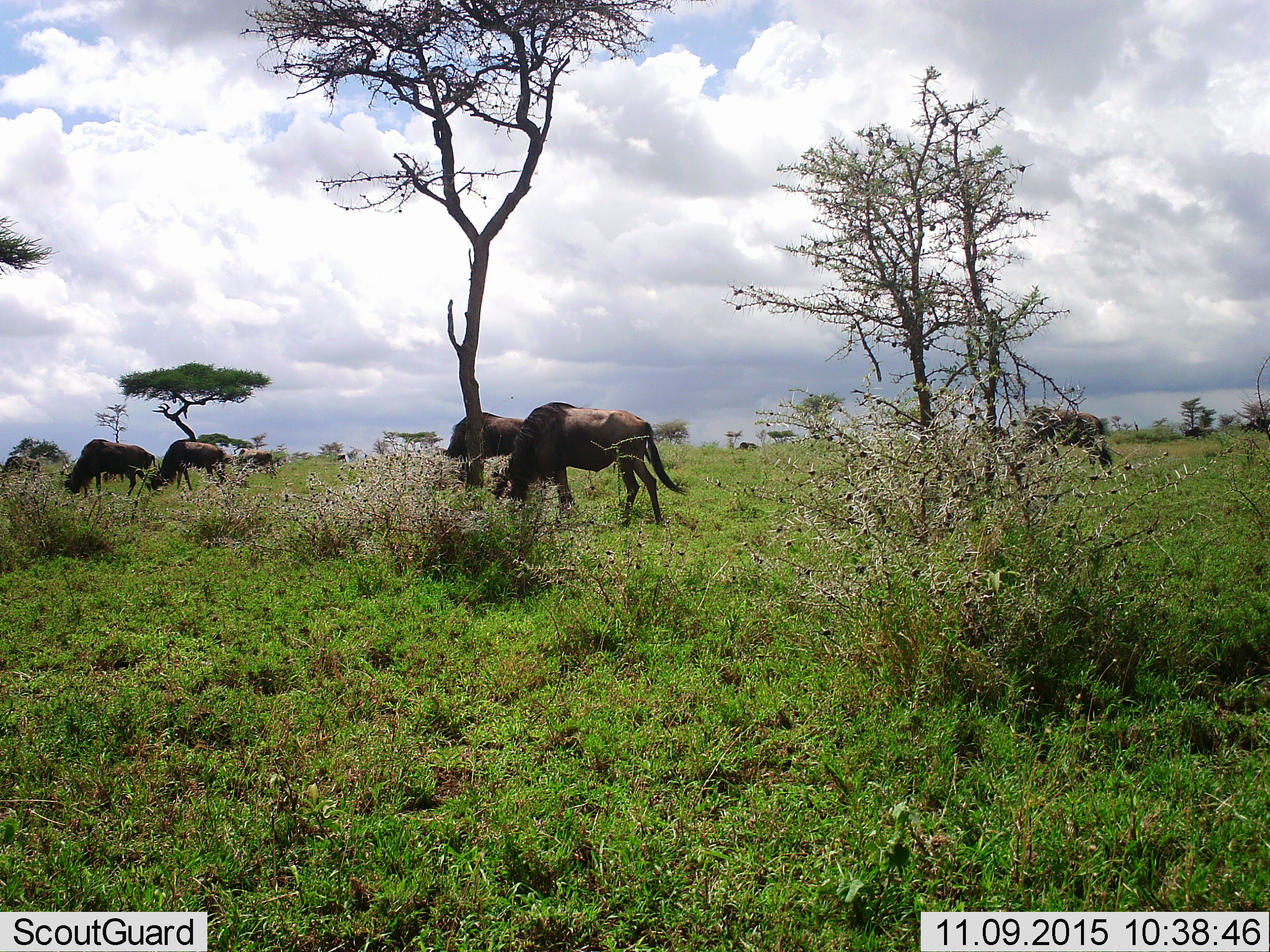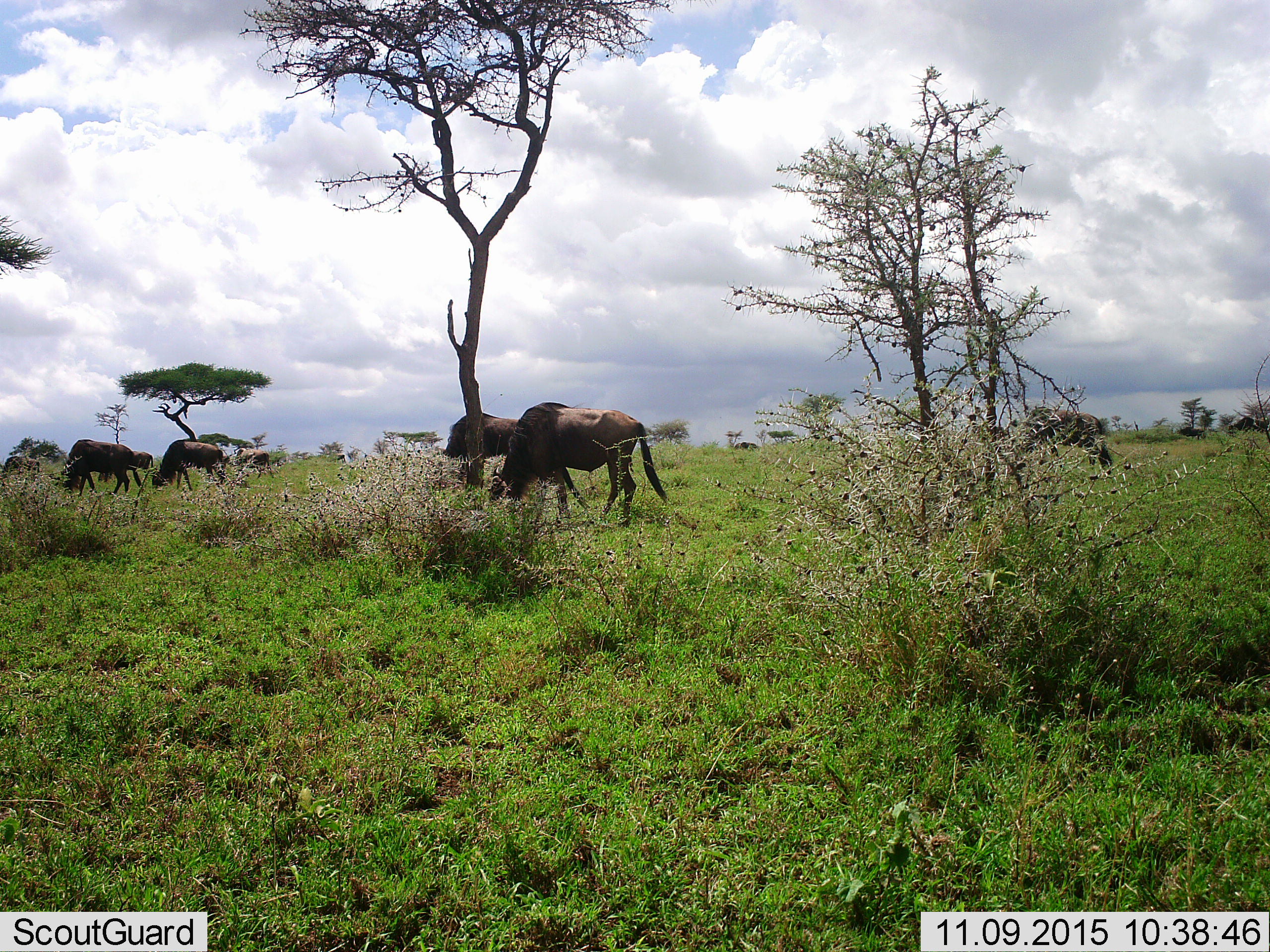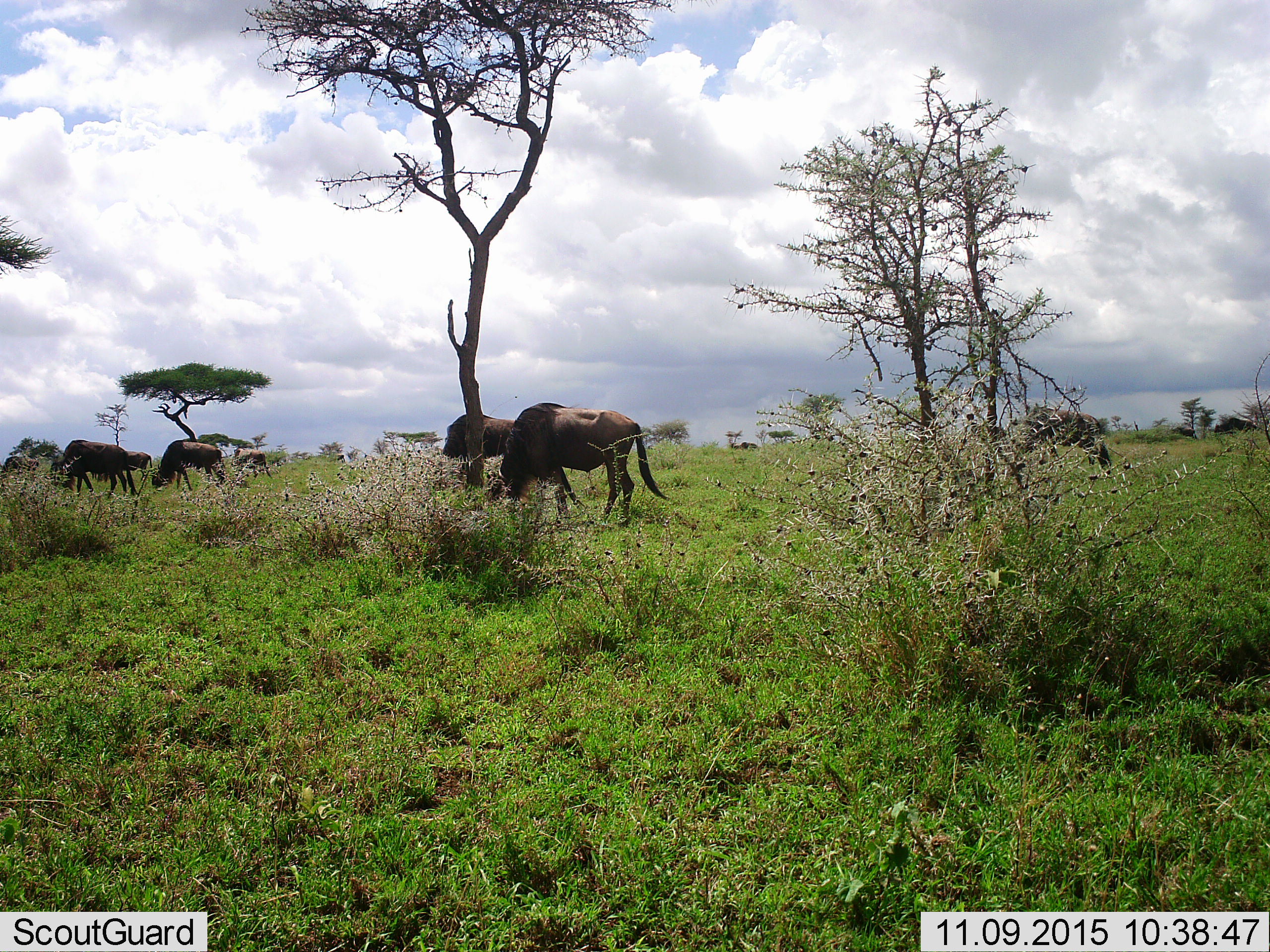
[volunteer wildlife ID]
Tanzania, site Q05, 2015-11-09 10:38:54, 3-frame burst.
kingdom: Animalia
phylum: Chordata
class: Mammalia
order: Artiodactyla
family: Bovidae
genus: Connochaetes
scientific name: Connochaetes taurinus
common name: blue wildebeest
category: wildebeest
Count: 8.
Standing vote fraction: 38%.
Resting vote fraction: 0%.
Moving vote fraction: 50%.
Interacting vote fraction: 0%.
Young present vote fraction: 0%.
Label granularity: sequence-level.